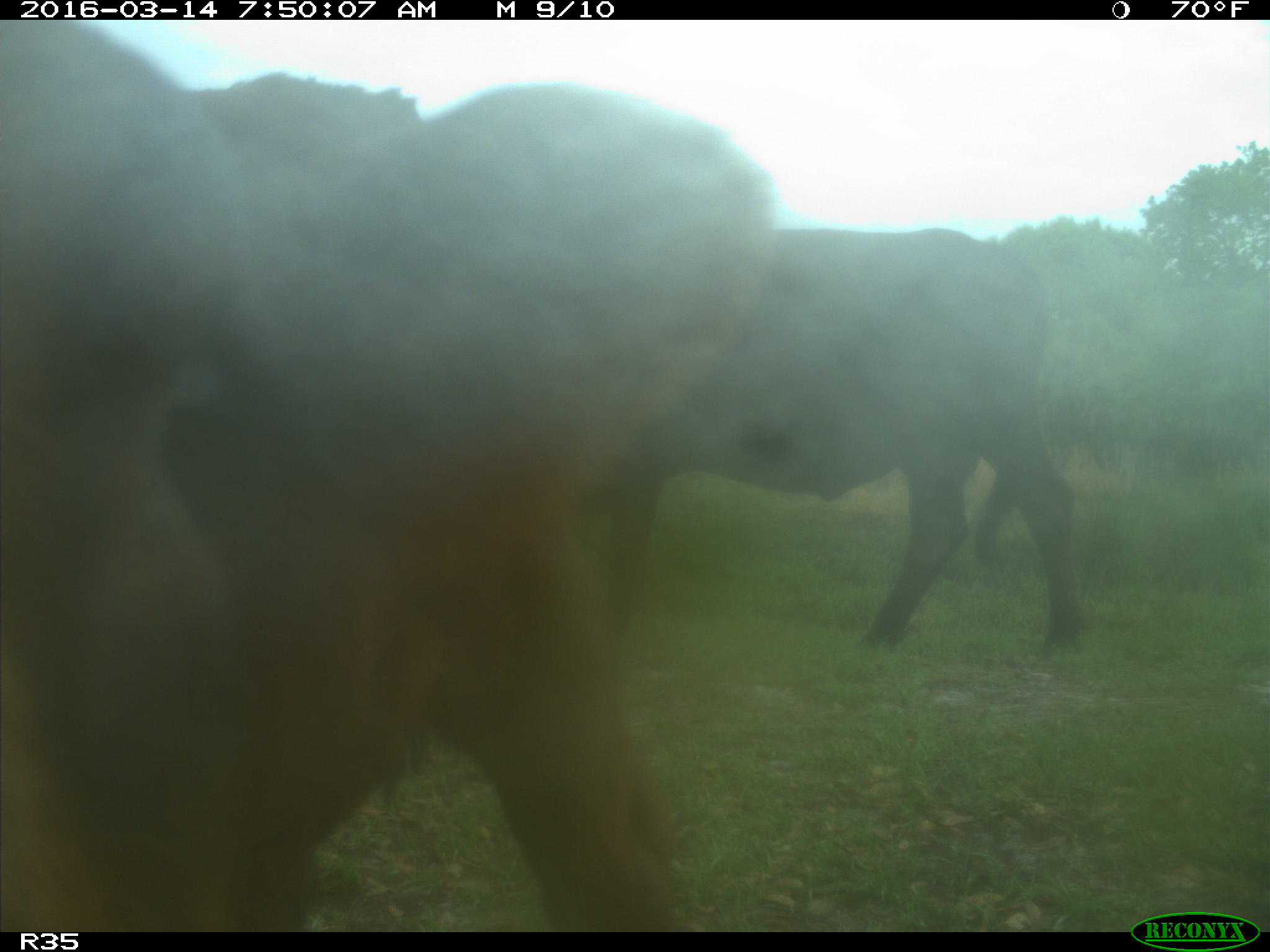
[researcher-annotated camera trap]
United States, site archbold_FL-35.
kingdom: Animalia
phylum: Chordata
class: Mammalia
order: Artiodactyla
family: Bovidae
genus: Bos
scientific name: Bos taurus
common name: domestic cow